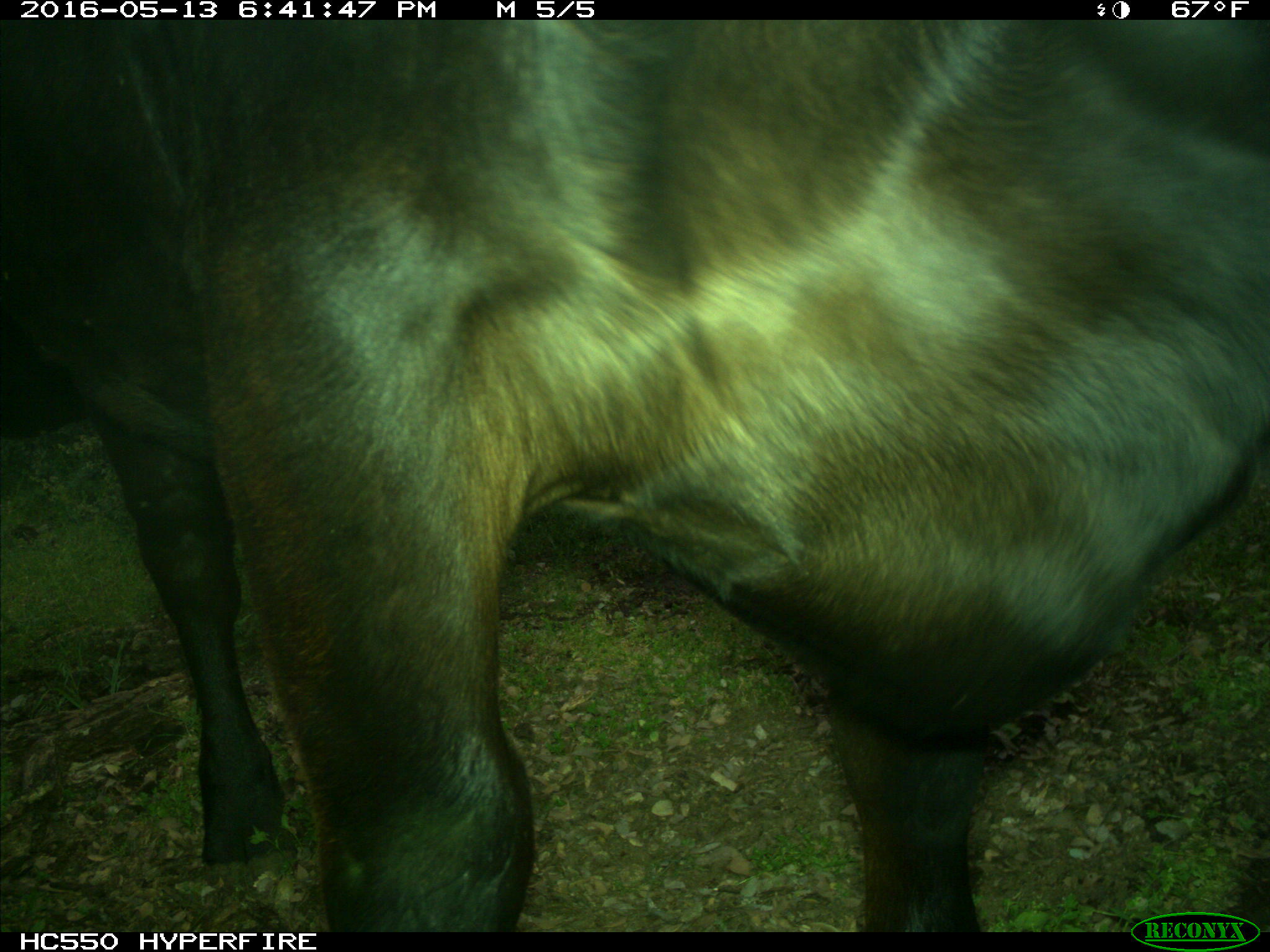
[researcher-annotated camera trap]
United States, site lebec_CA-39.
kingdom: Animalia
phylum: Chordata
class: Mammalia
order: Artiodactyla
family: Bovidae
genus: Bos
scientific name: Bos taurus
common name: domestic cow